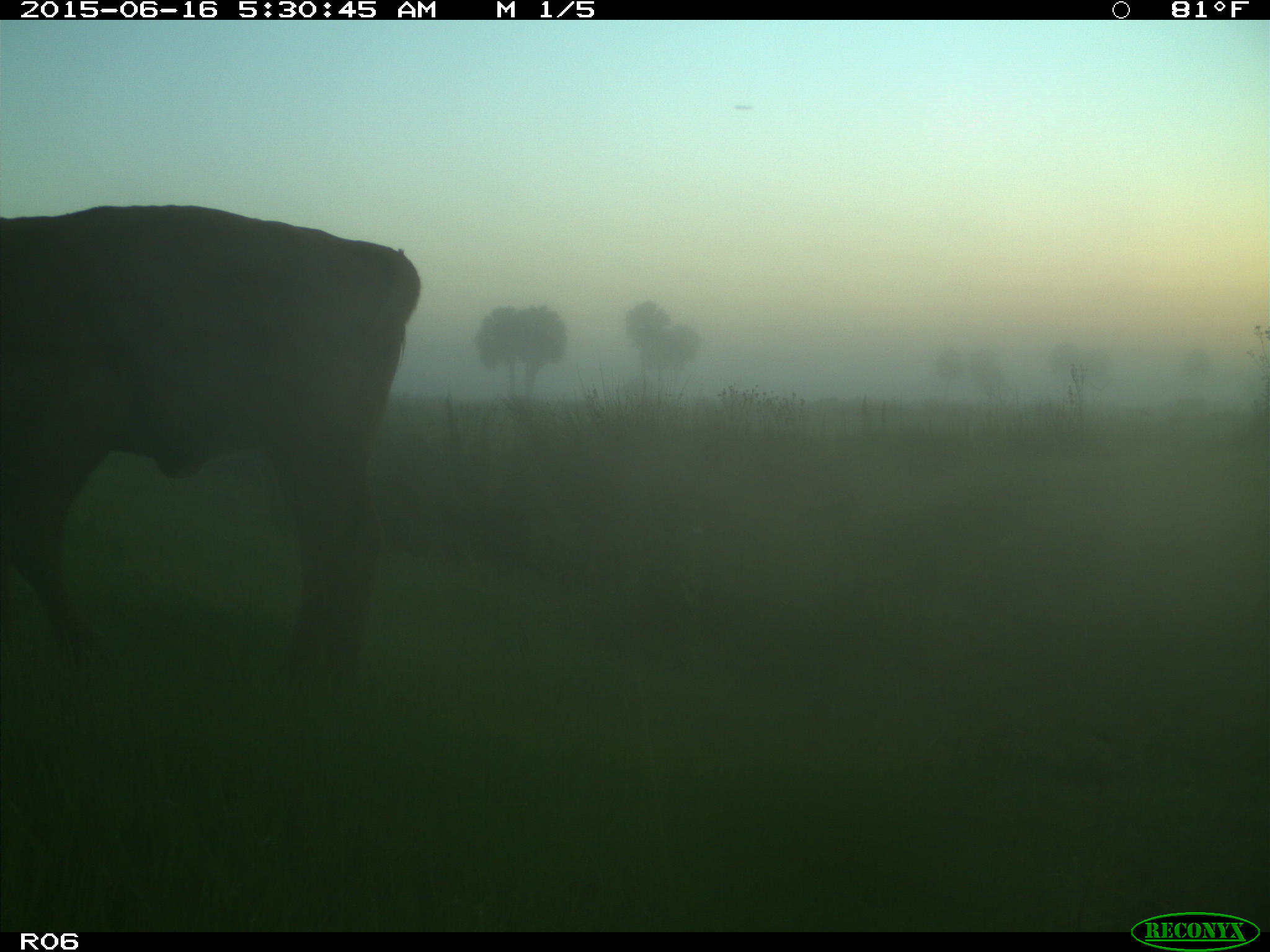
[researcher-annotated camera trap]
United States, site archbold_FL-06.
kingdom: Animalia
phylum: Chordata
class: Mammalia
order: Artiodactyla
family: Bovidae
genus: Bos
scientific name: Bos taurus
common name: domestic cow